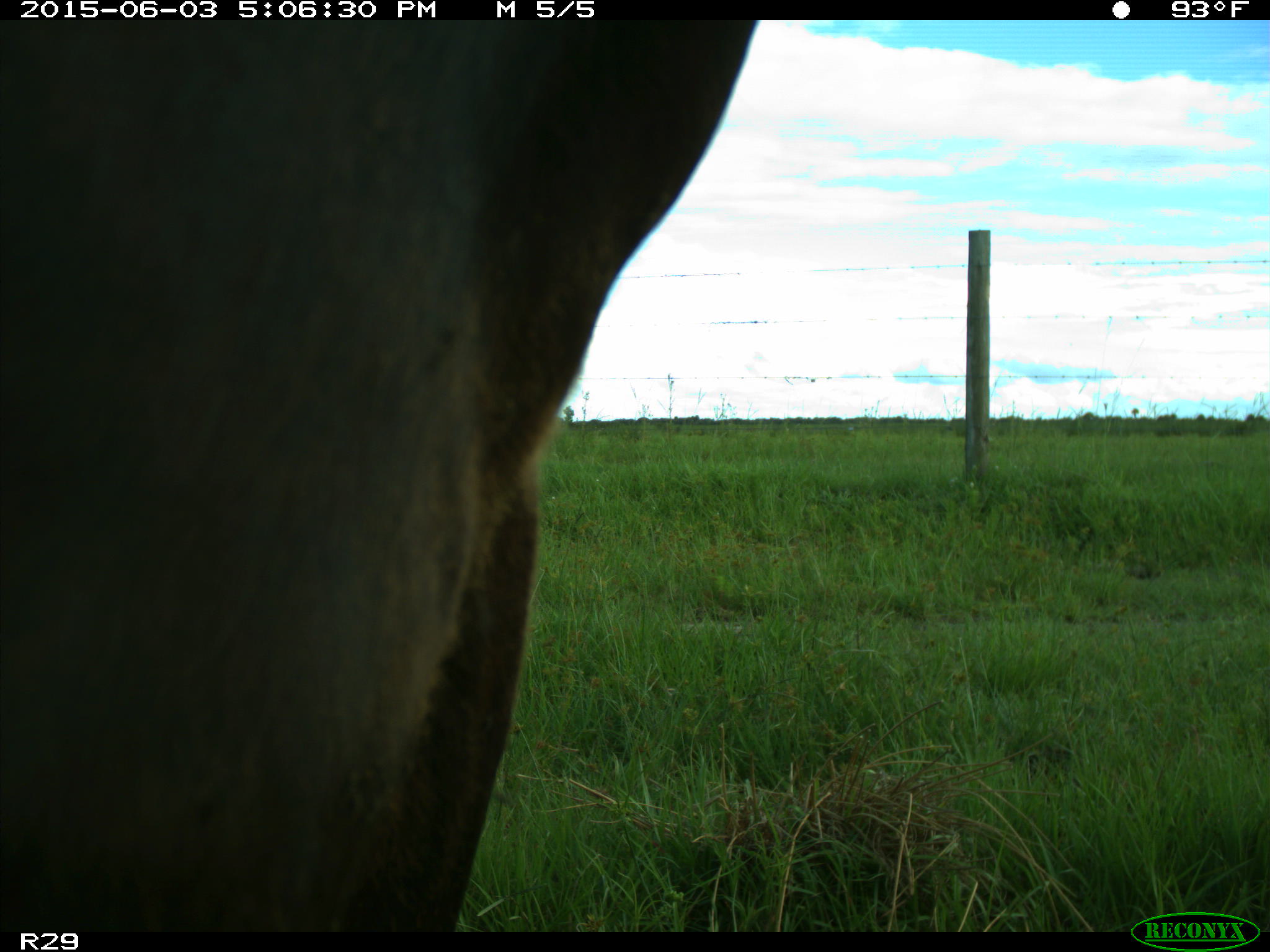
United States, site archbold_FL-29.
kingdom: Animalia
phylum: Chordata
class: Mammalia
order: Artiodactyla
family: Bovidae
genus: Bos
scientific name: Bos taurus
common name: domestic cow